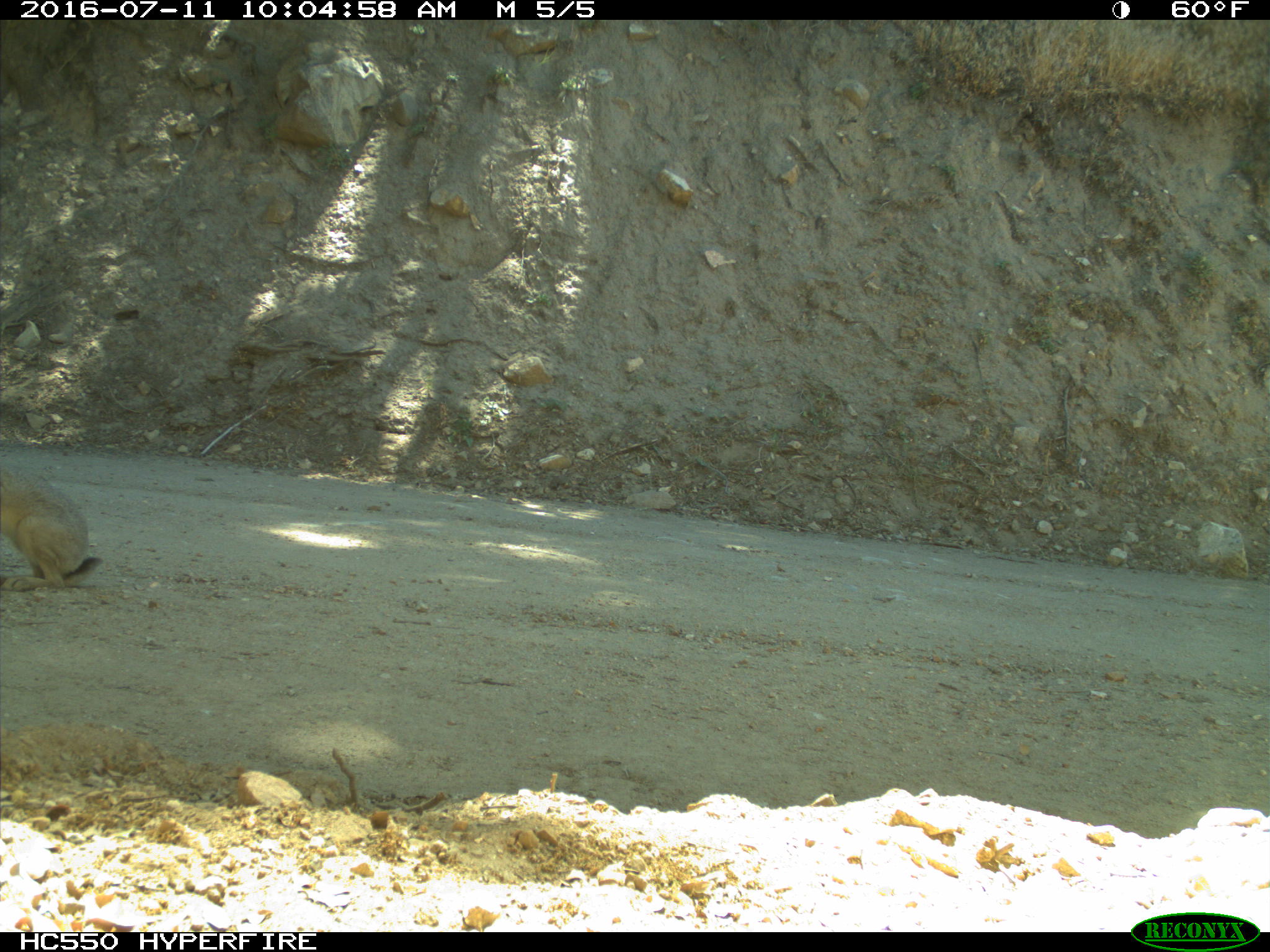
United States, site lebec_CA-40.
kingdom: Animalia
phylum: Chordata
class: Mammalia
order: Lagomorpha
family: Leporidae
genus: Lepus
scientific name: Lepus californicus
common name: black-tailed jackrabbit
Lepus californicus (black-tailed jackrabbit).